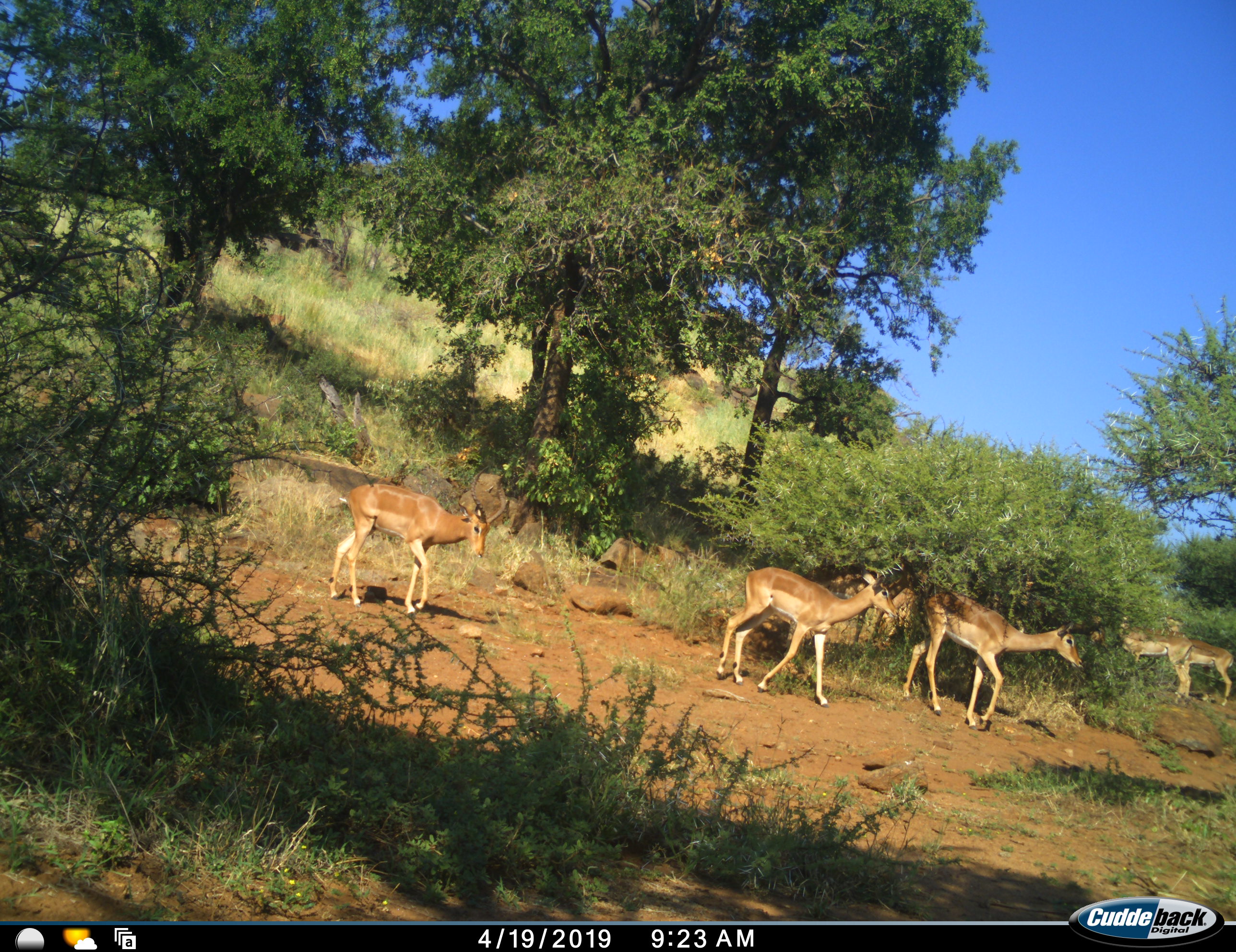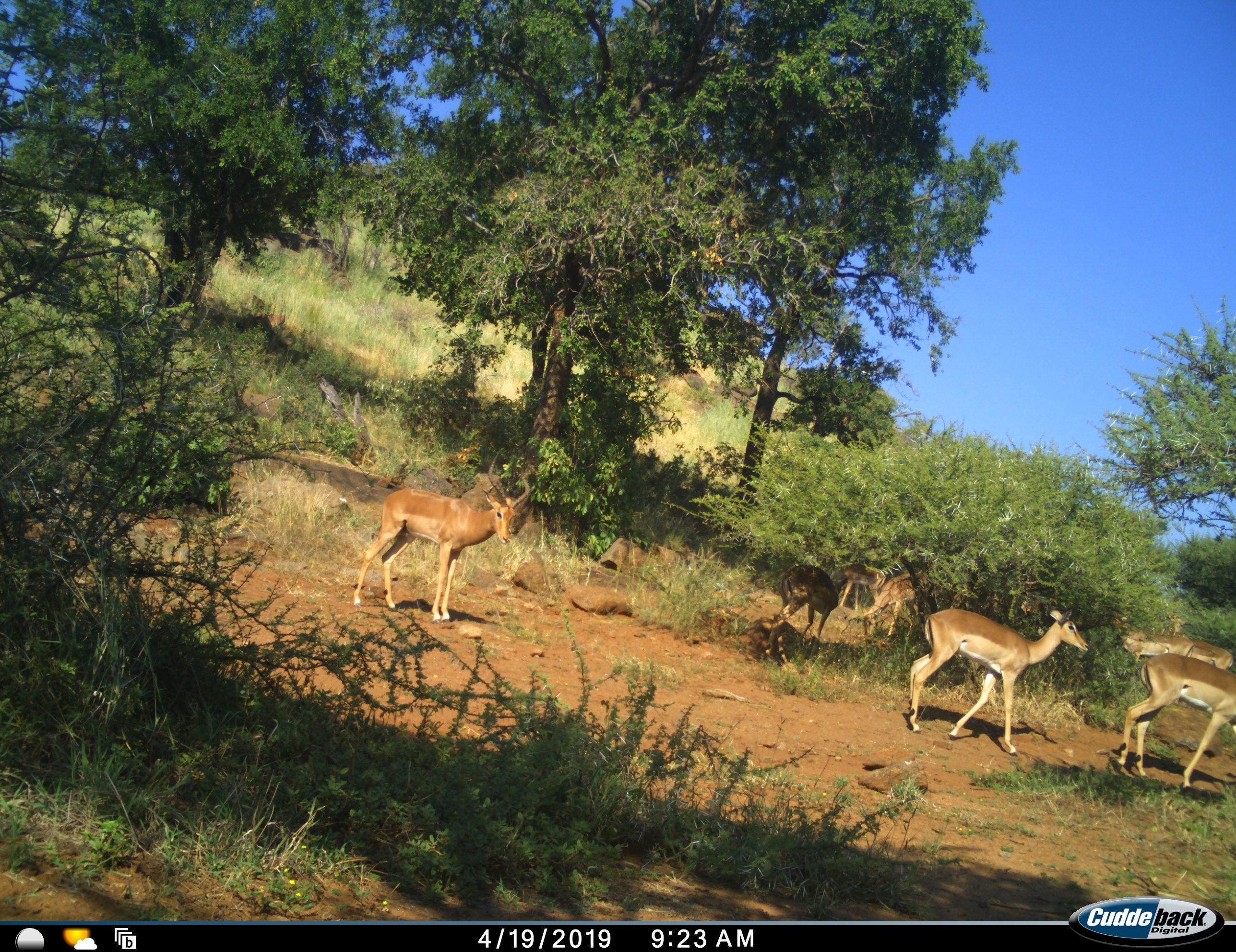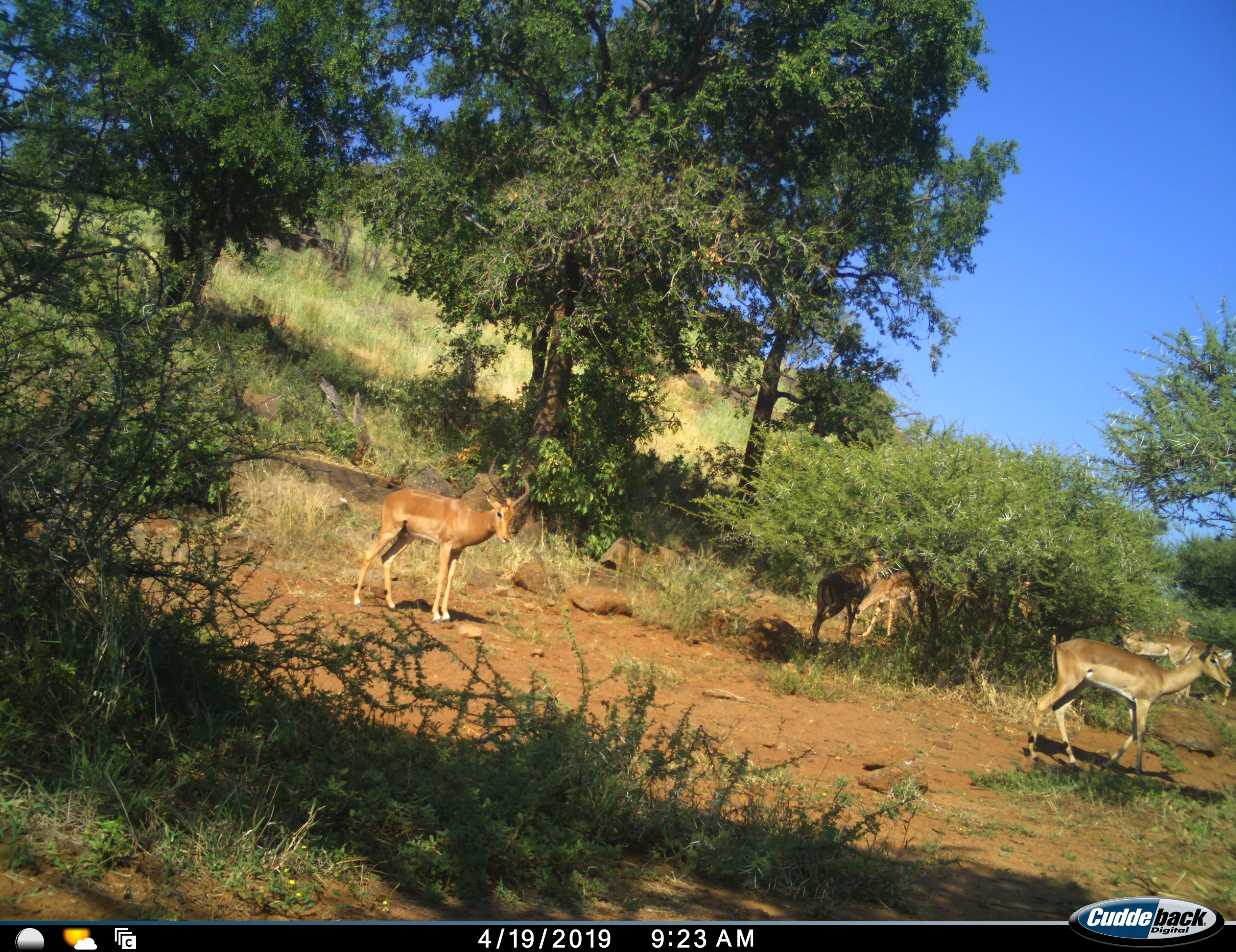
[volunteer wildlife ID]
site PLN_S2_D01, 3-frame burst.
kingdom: Animalia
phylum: Chordata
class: Mammalia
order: Artiodactyla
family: Bovidae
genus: Aepyceros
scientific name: Aepyceros melampus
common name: impala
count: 8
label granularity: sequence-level